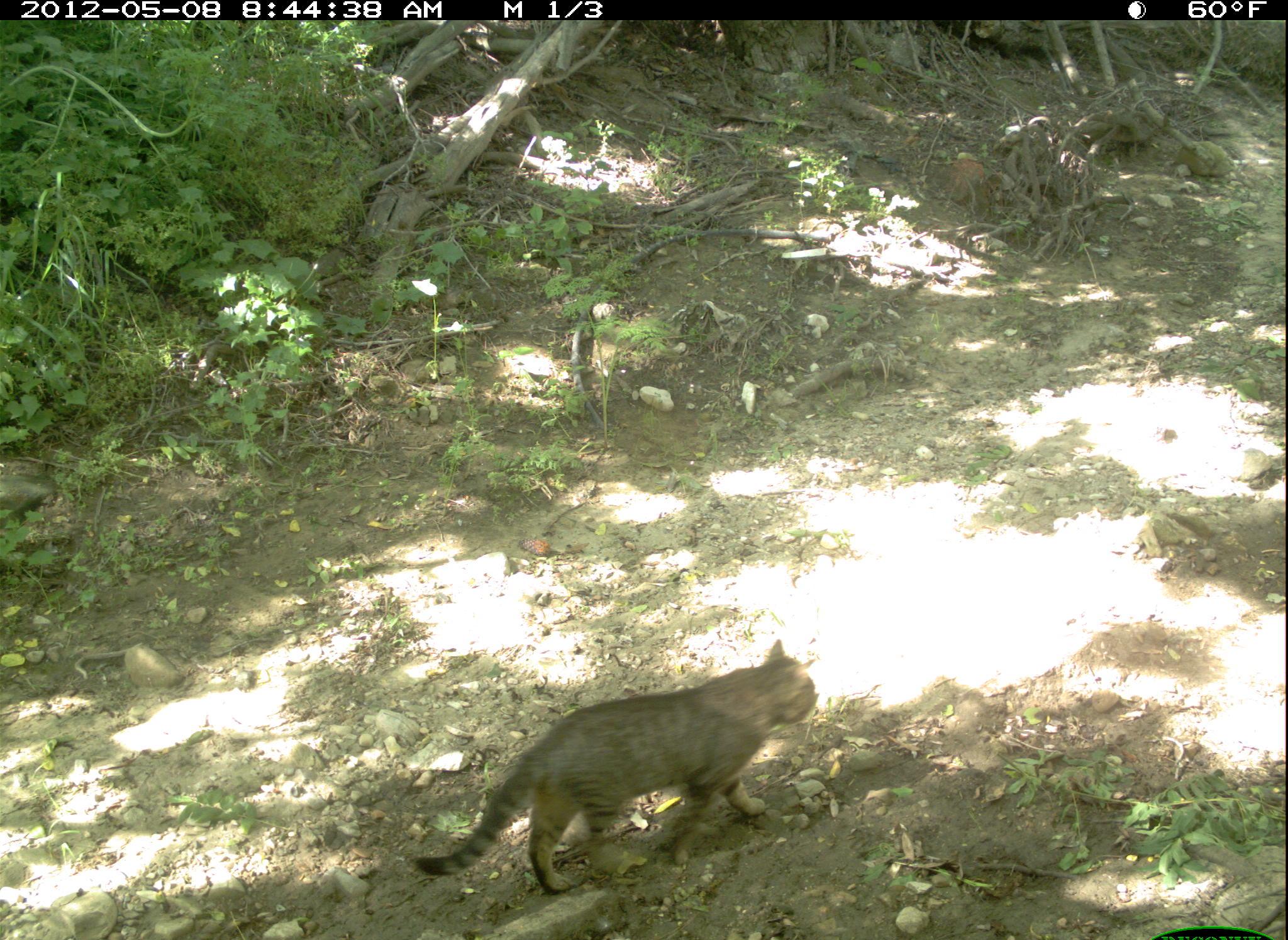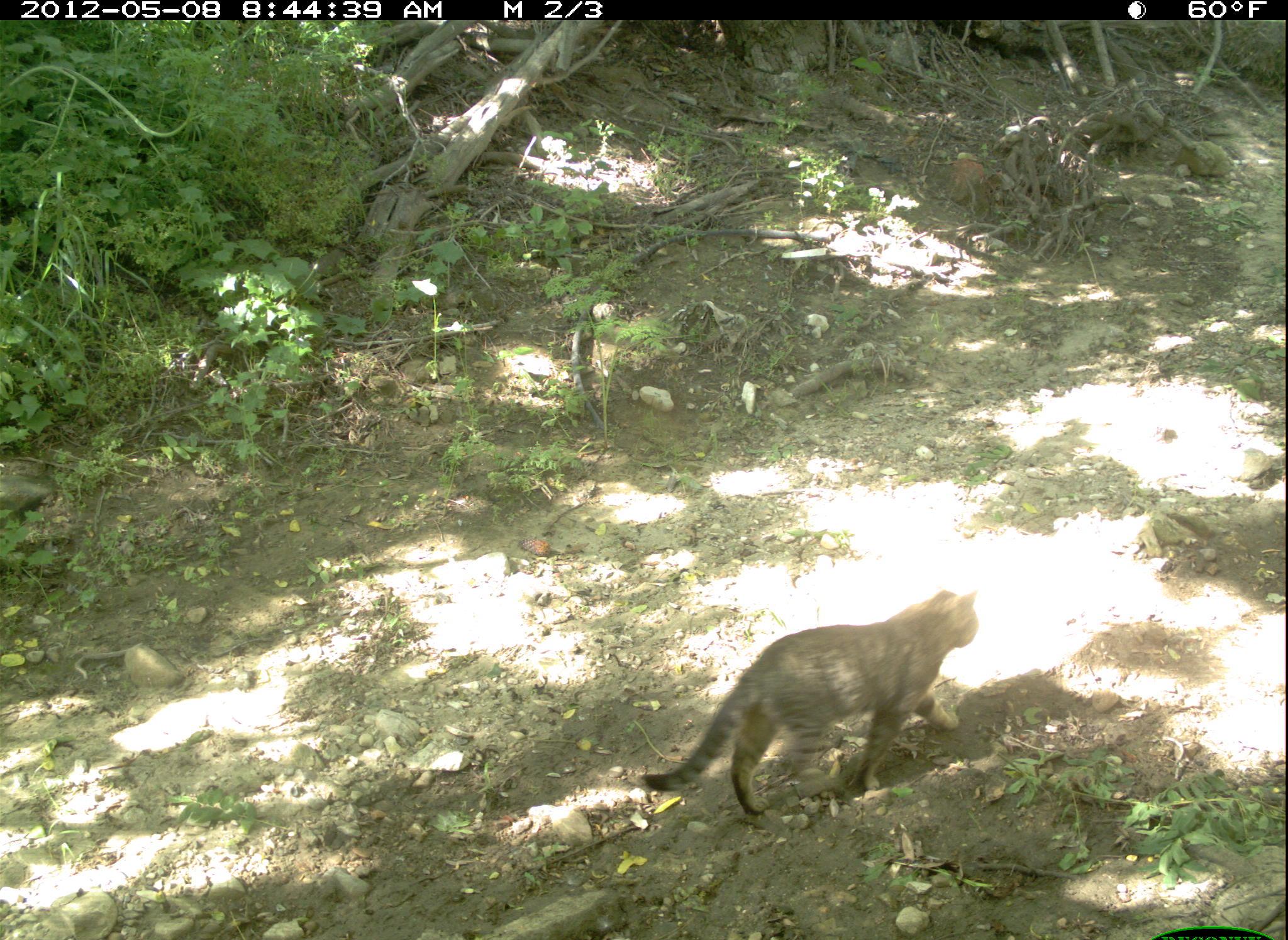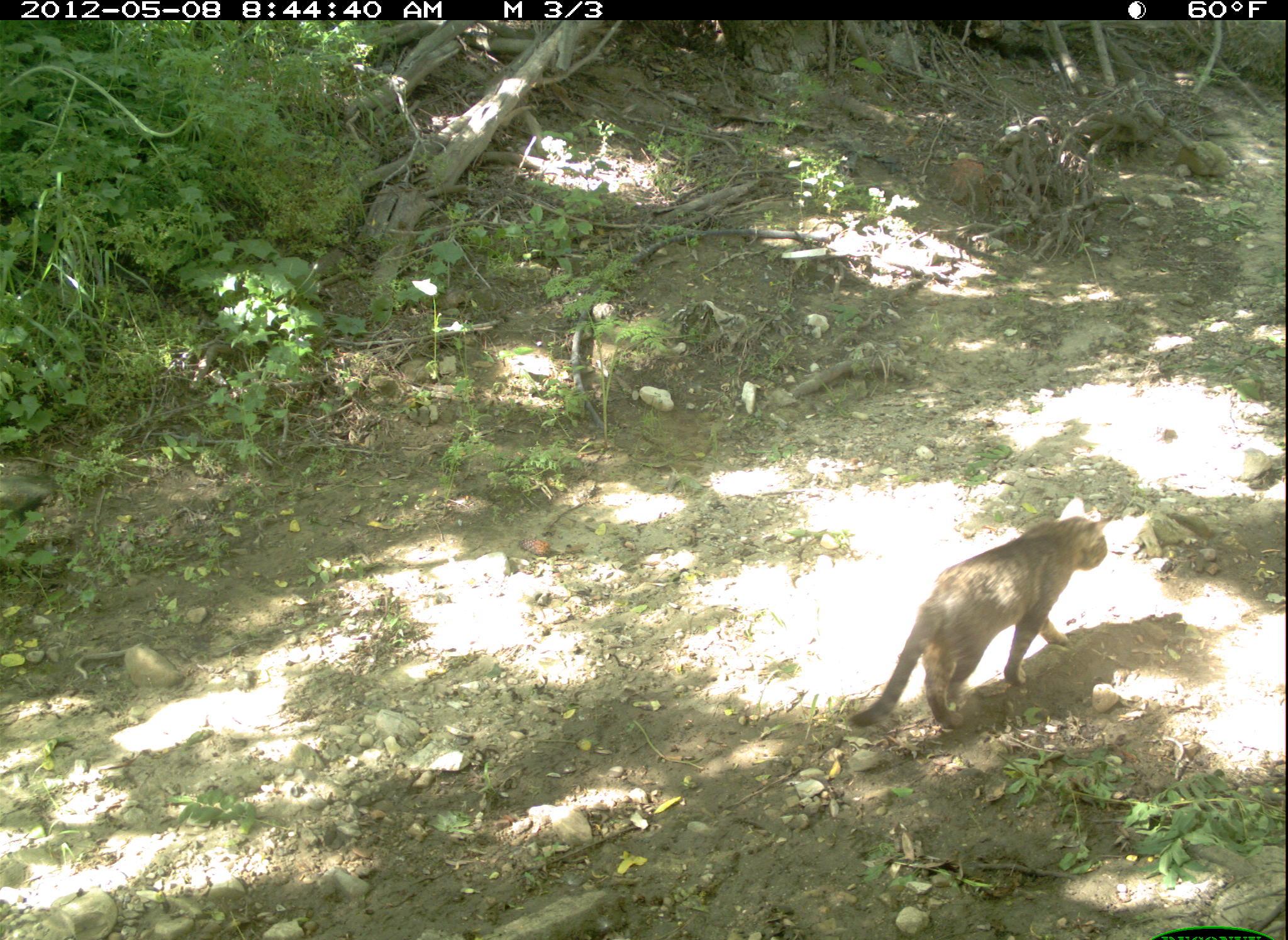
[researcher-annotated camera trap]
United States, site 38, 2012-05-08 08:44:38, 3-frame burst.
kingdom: Animalia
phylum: Chordata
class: Mammalia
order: Carnivora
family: Felidae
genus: Felis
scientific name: Felis catus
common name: cat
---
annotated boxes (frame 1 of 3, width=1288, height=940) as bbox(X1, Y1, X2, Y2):
cat: bbox(407, 635, 828, 912)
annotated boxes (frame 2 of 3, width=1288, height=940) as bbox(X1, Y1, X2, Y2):
cat: bbox(631, 570, 993, 841)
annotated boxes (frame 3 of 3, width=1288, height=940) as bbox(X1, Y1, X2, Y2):
cat: bbox(842, 491, 1117, 741)